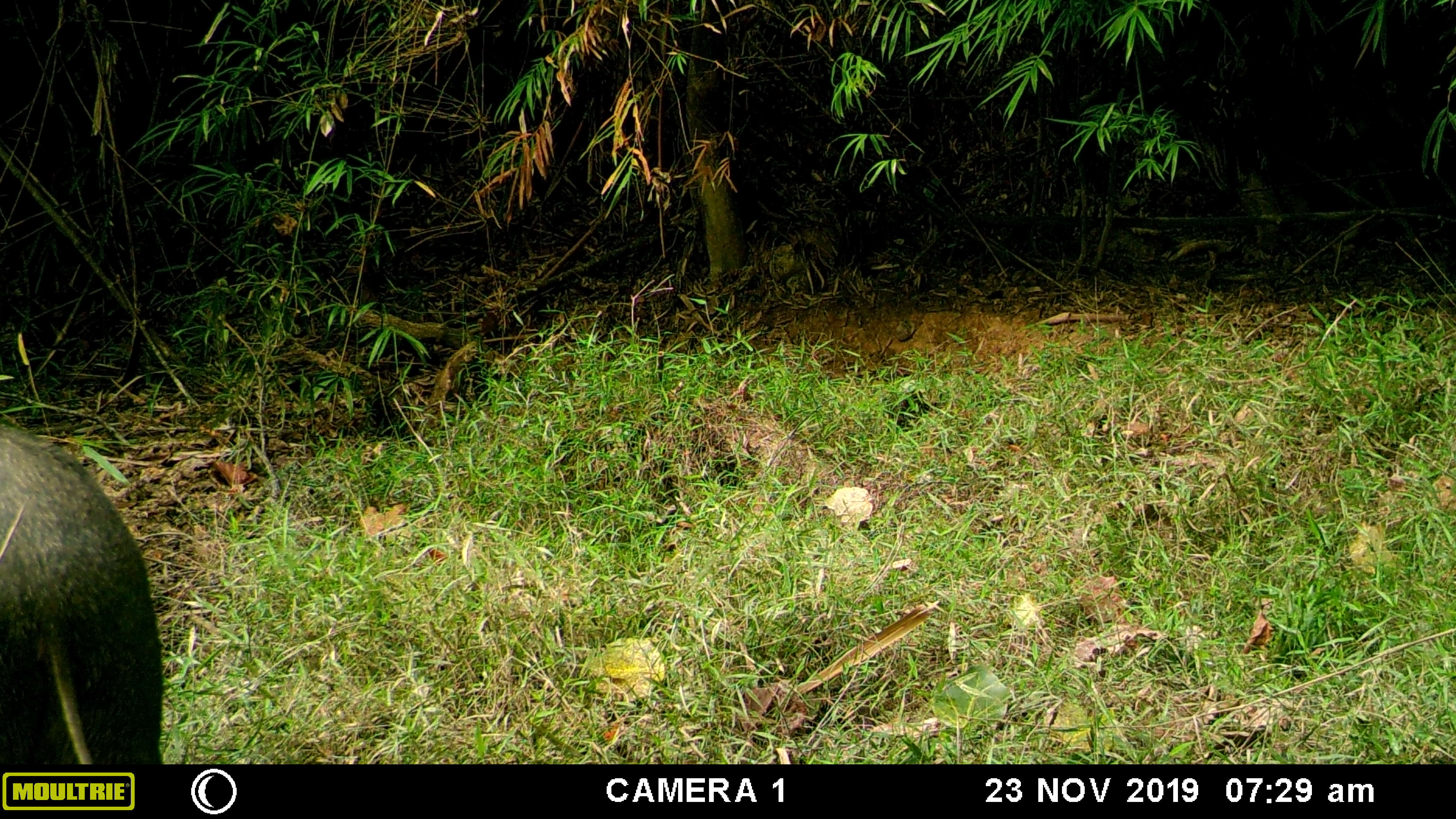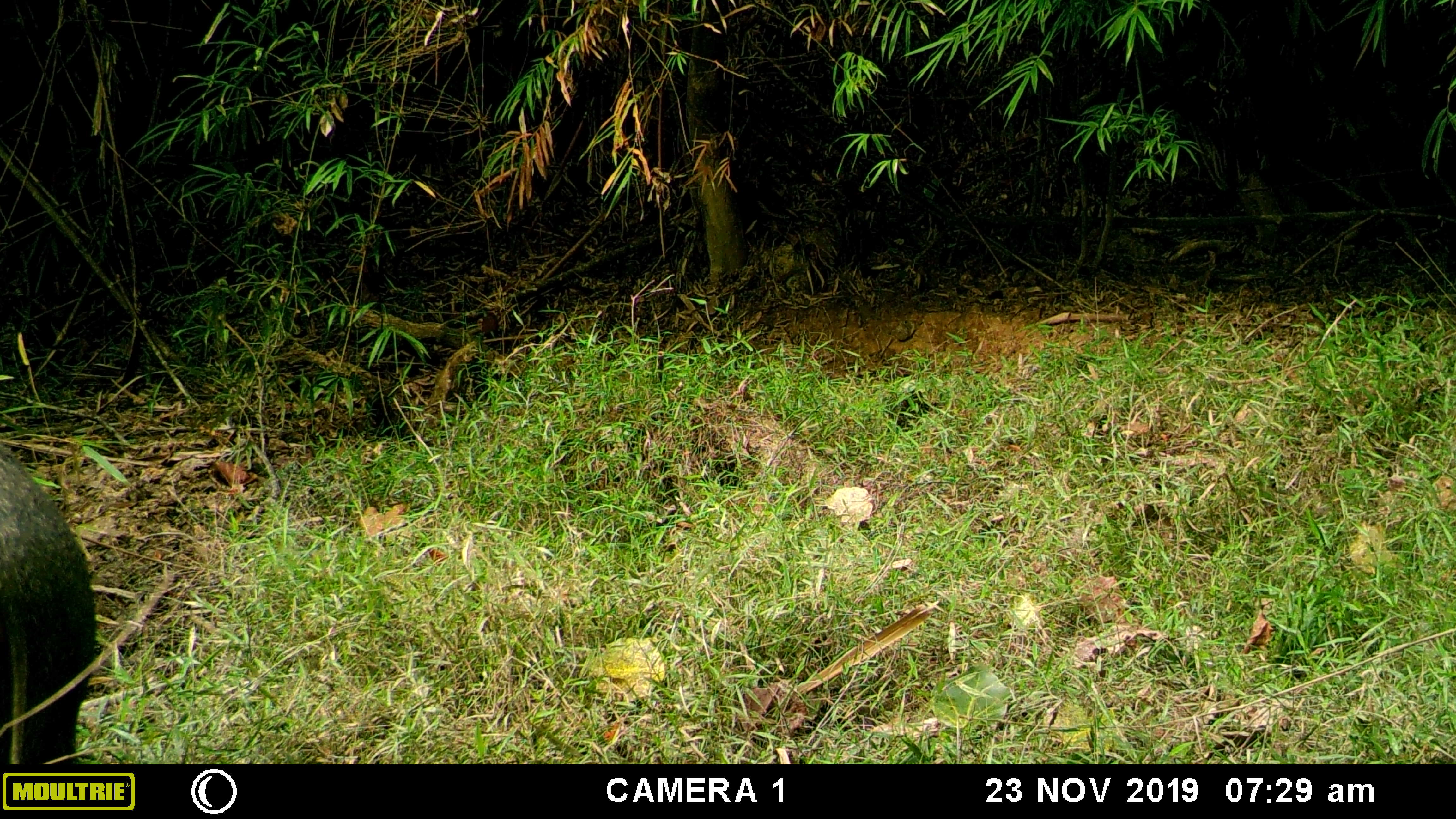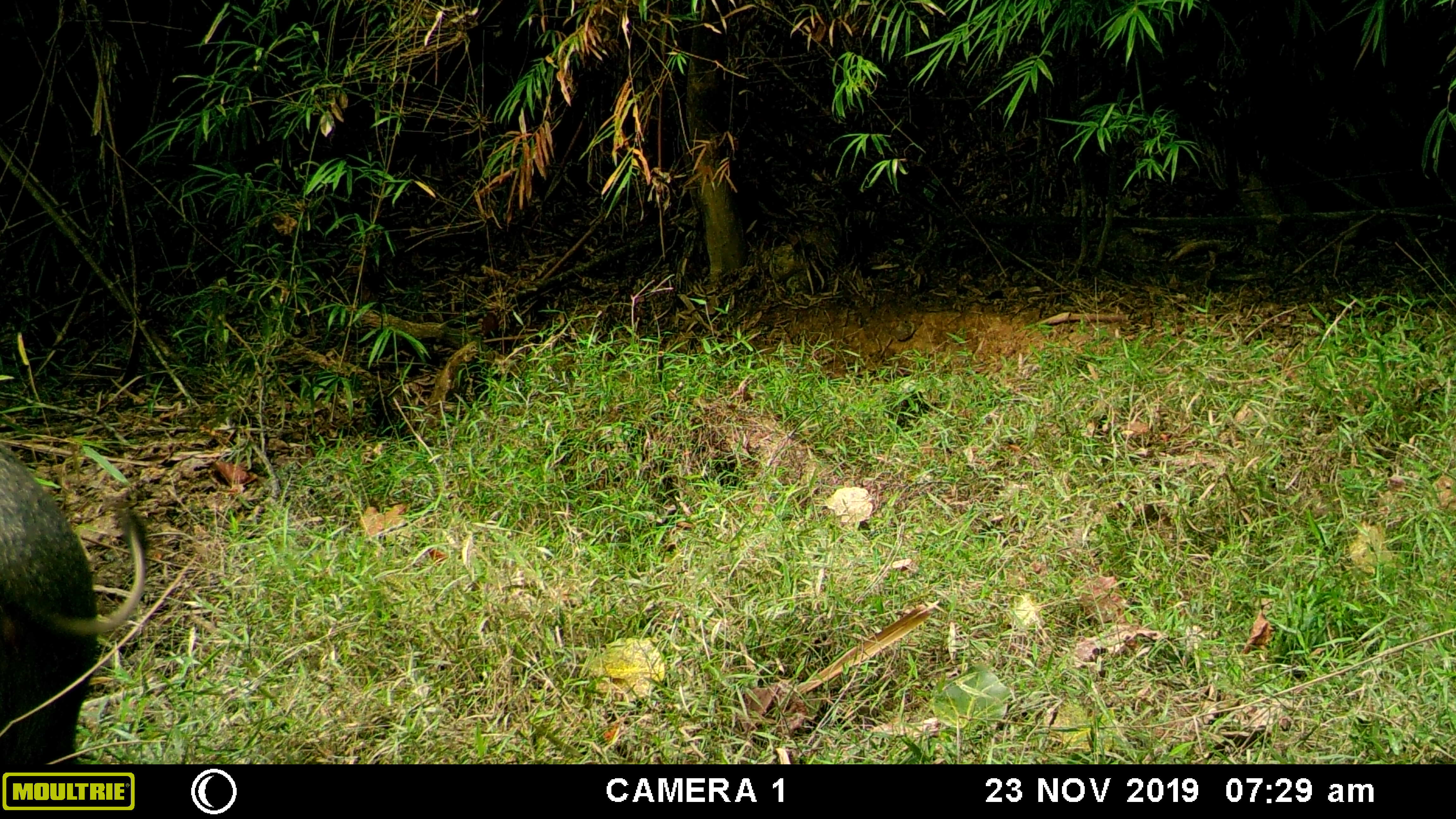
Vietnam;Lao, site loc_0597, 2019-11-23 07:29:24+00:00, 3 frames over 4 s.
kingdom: Animalia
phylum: Chordata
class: Mammalia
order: Artiodactyla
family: Suidae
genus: Sus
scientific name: Sus scrofa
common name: eurasian wild pig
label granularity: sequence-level